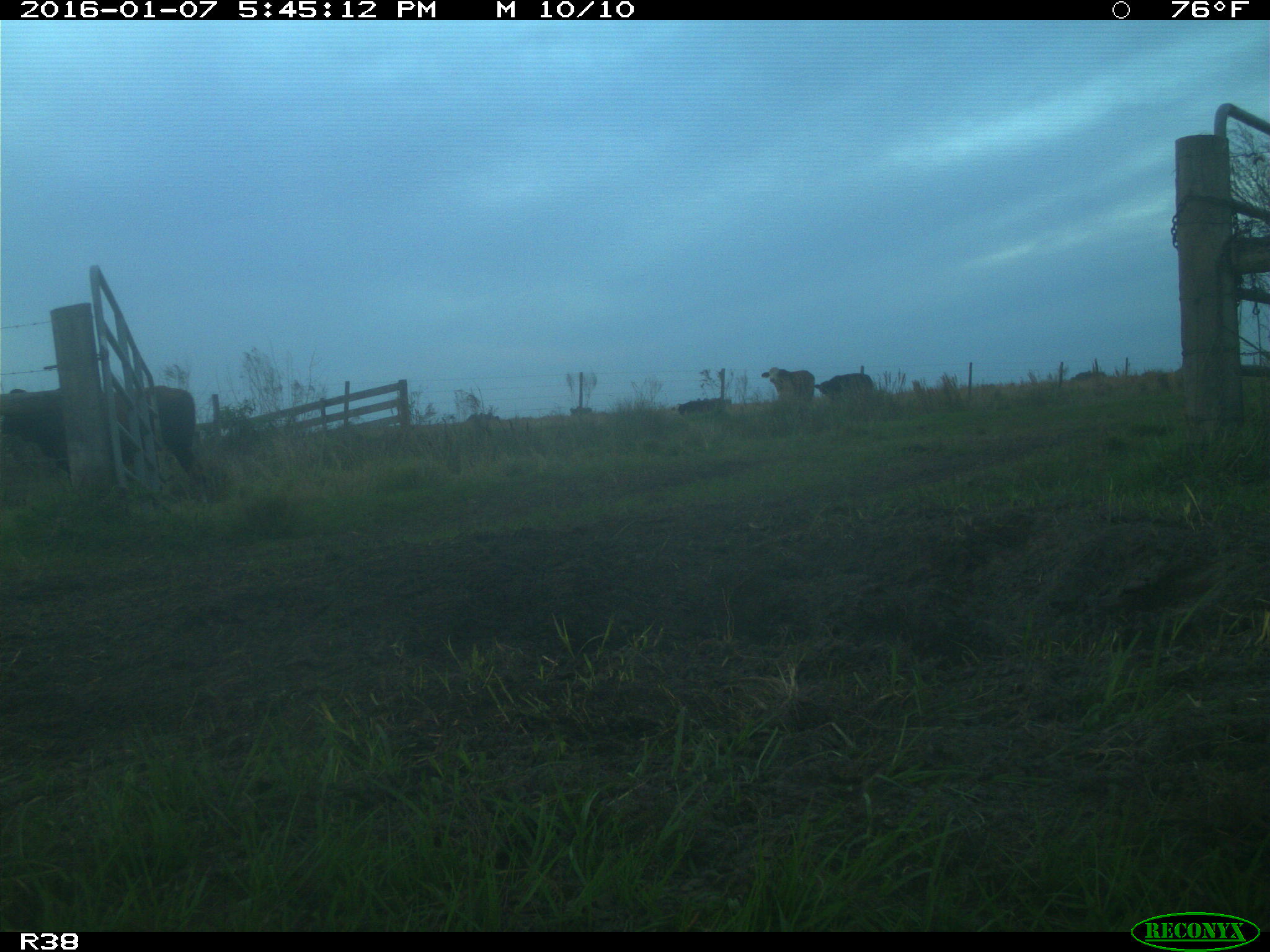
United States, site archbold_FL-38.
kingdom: Animalia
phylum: Chordata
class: Mammalia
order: Artiodactyla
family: Bovidae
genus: Bos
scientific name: Bos taurus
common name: domestic cow